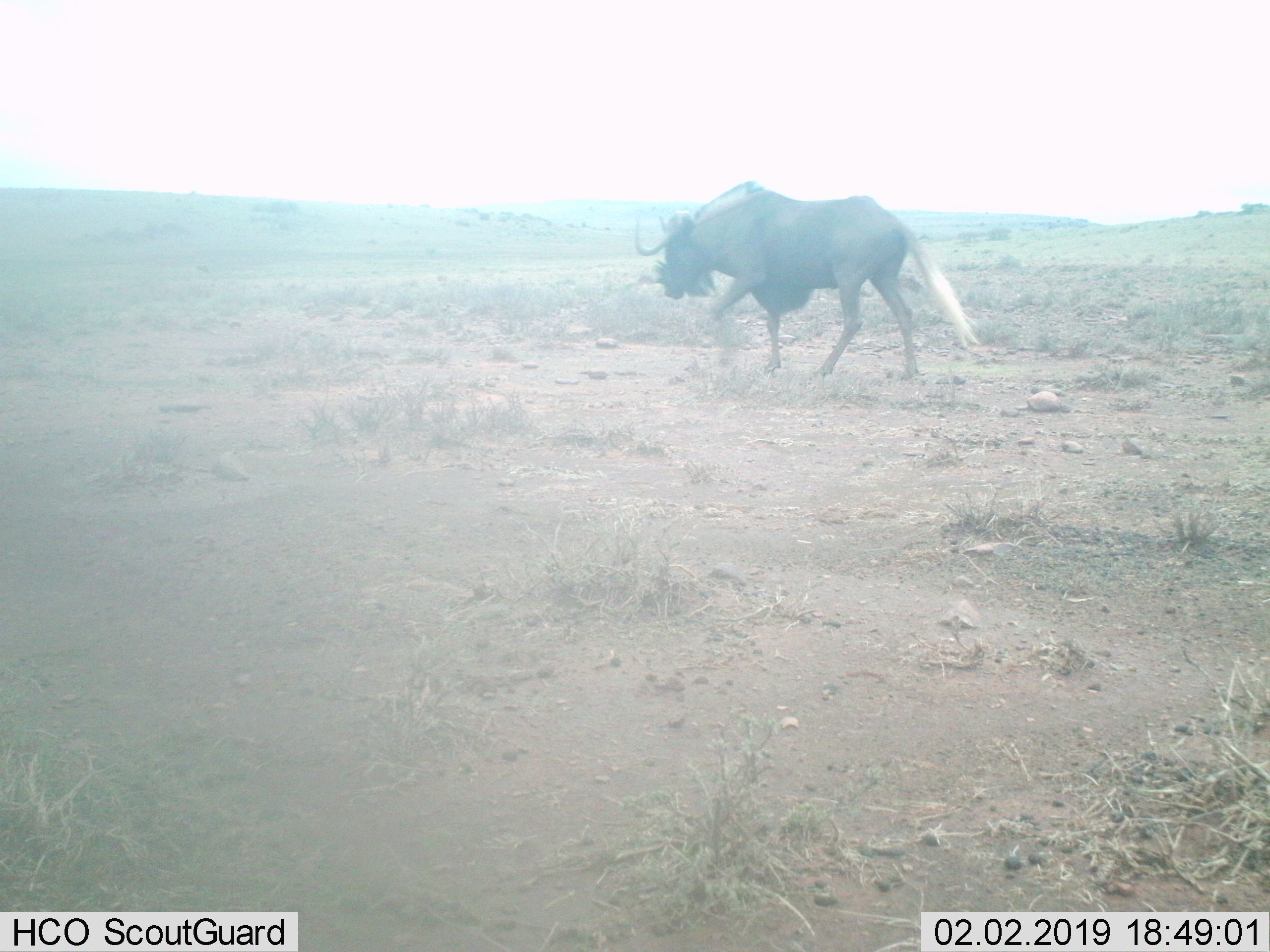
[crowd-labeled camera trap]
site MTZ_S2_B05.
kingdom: Animalia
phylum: Chordata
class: Mammalia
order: Artiodactyla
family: Bovidae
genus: Connochaetes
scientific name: Connochaetes gnou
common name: black wildebeest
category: wildebeestblack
Wildebeestblack (black wildebeest) (Connochaetes gnou), count 1. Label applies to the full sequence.